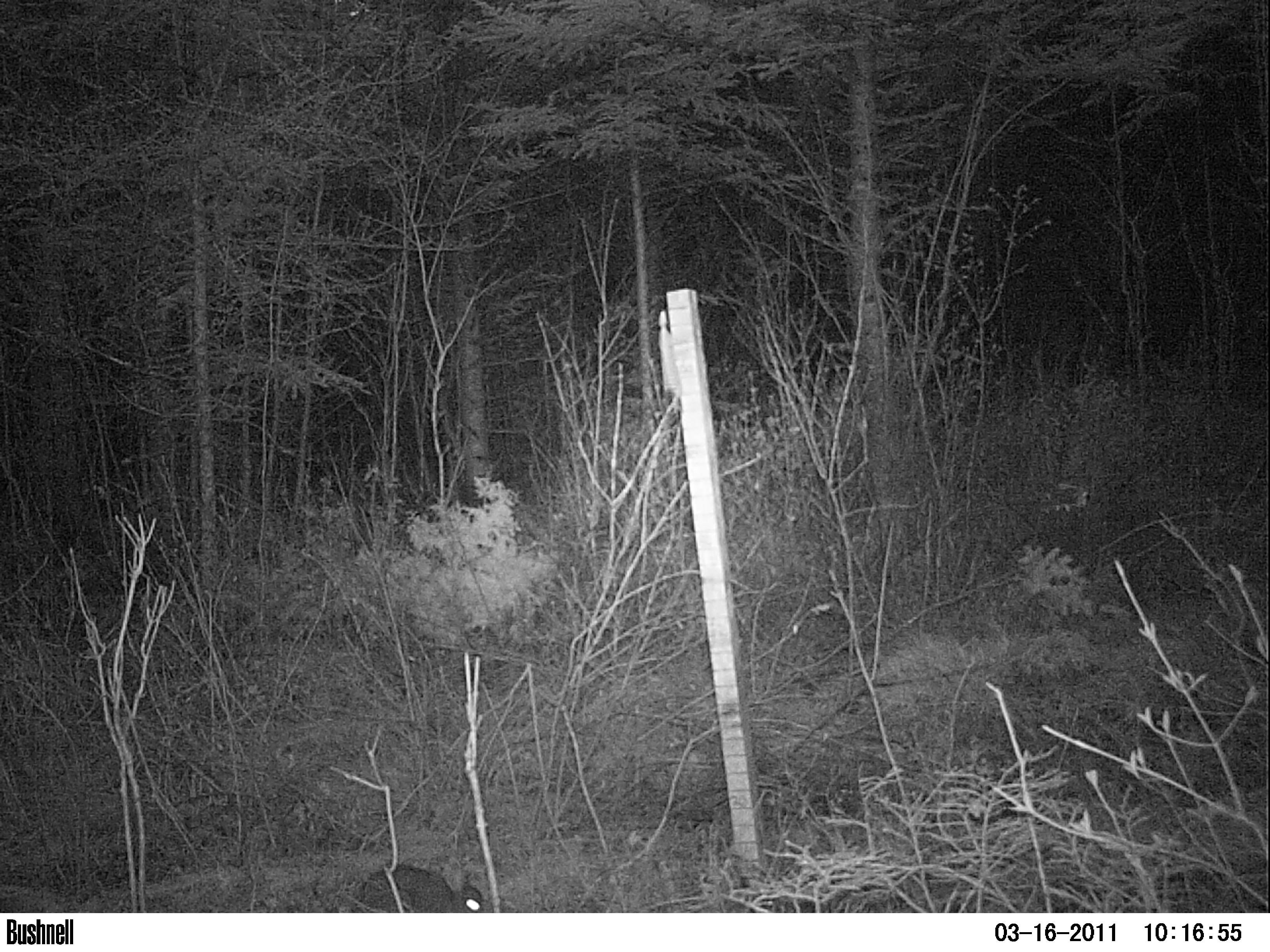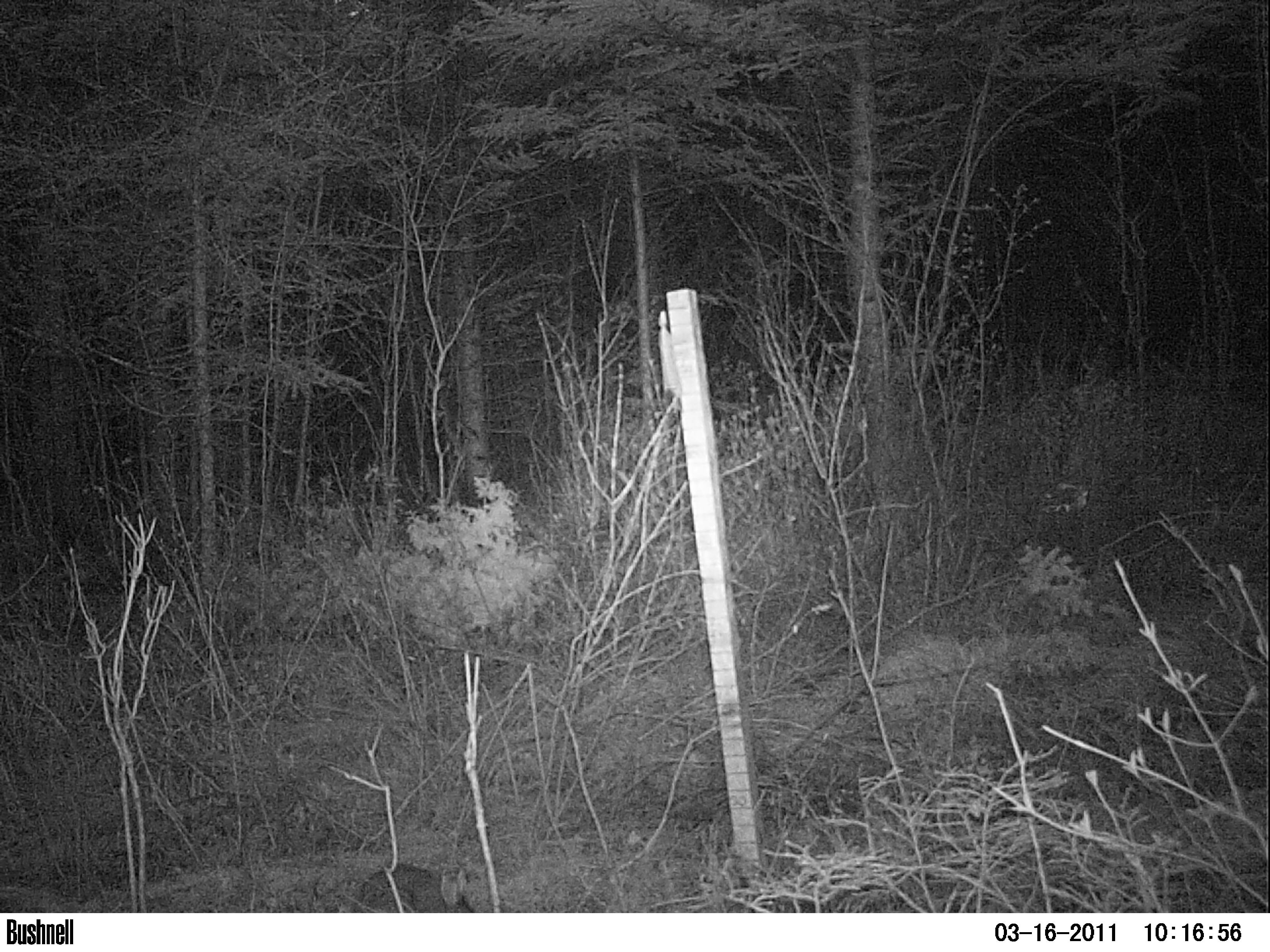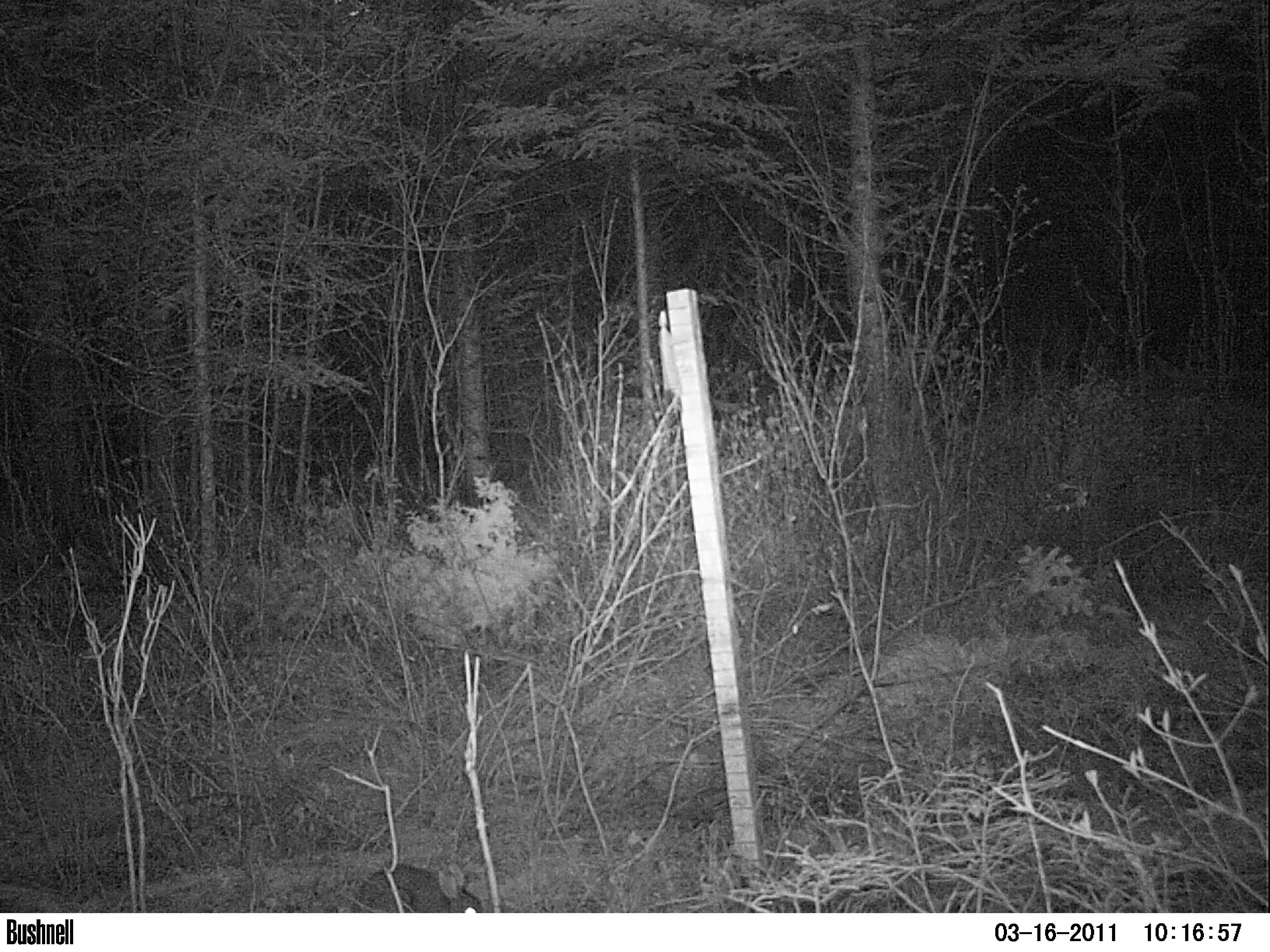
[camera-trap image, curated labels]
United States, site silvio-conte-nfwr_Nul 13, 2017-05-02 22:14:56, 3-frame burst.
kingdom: Animalia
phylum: Chordata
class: Mammalia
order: Lagomorpha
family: Leporidae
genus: Lepus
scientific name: Lepus americanus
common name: snowshoe hare